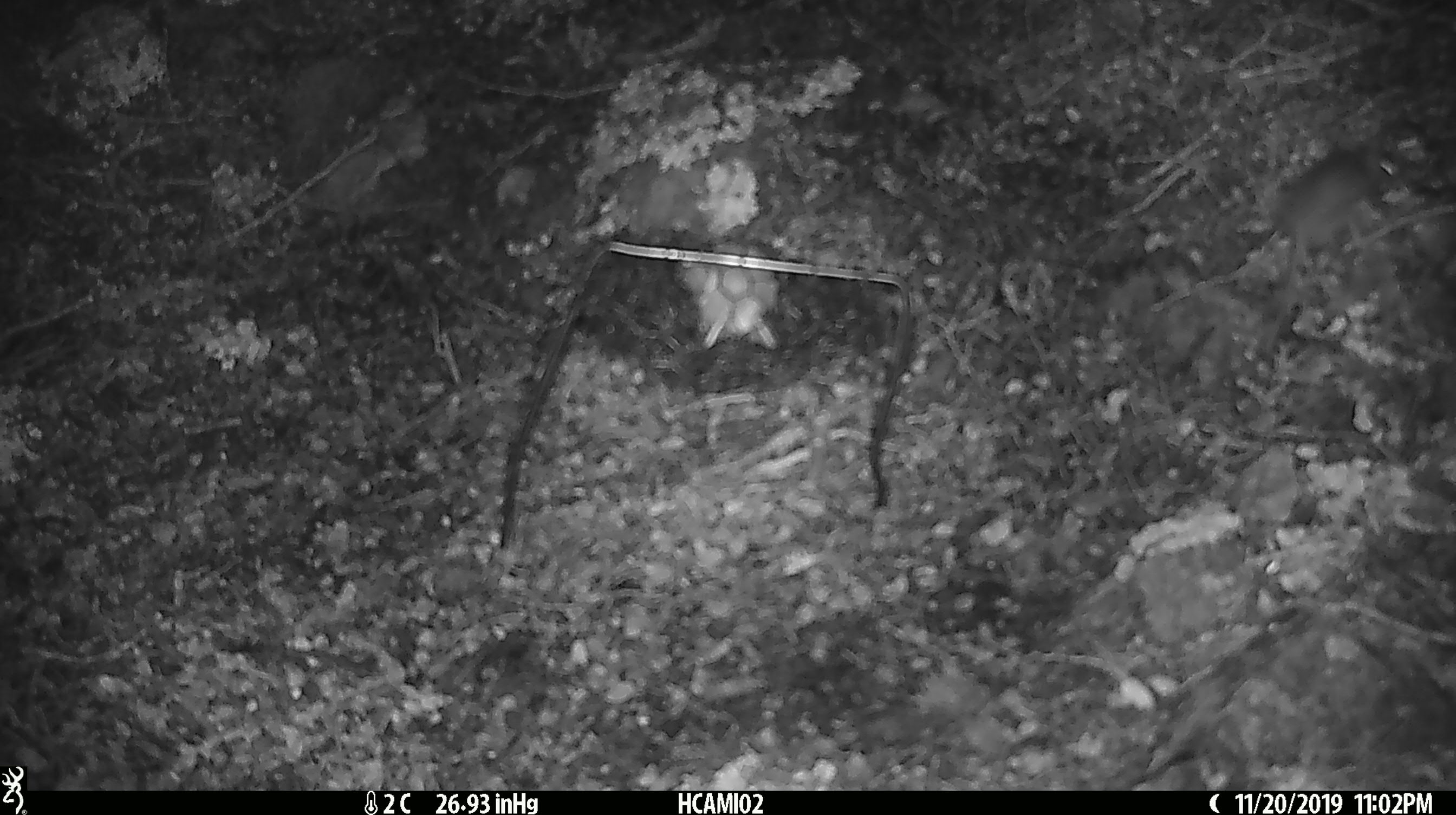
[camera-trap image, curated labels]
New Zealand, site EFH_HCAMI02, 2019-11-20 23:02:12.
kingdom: Animalia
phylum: Chordata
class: Mammalia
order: Rodentia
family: Muridae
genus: Mus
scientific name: Mus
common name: mouse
Mouse (Mus).